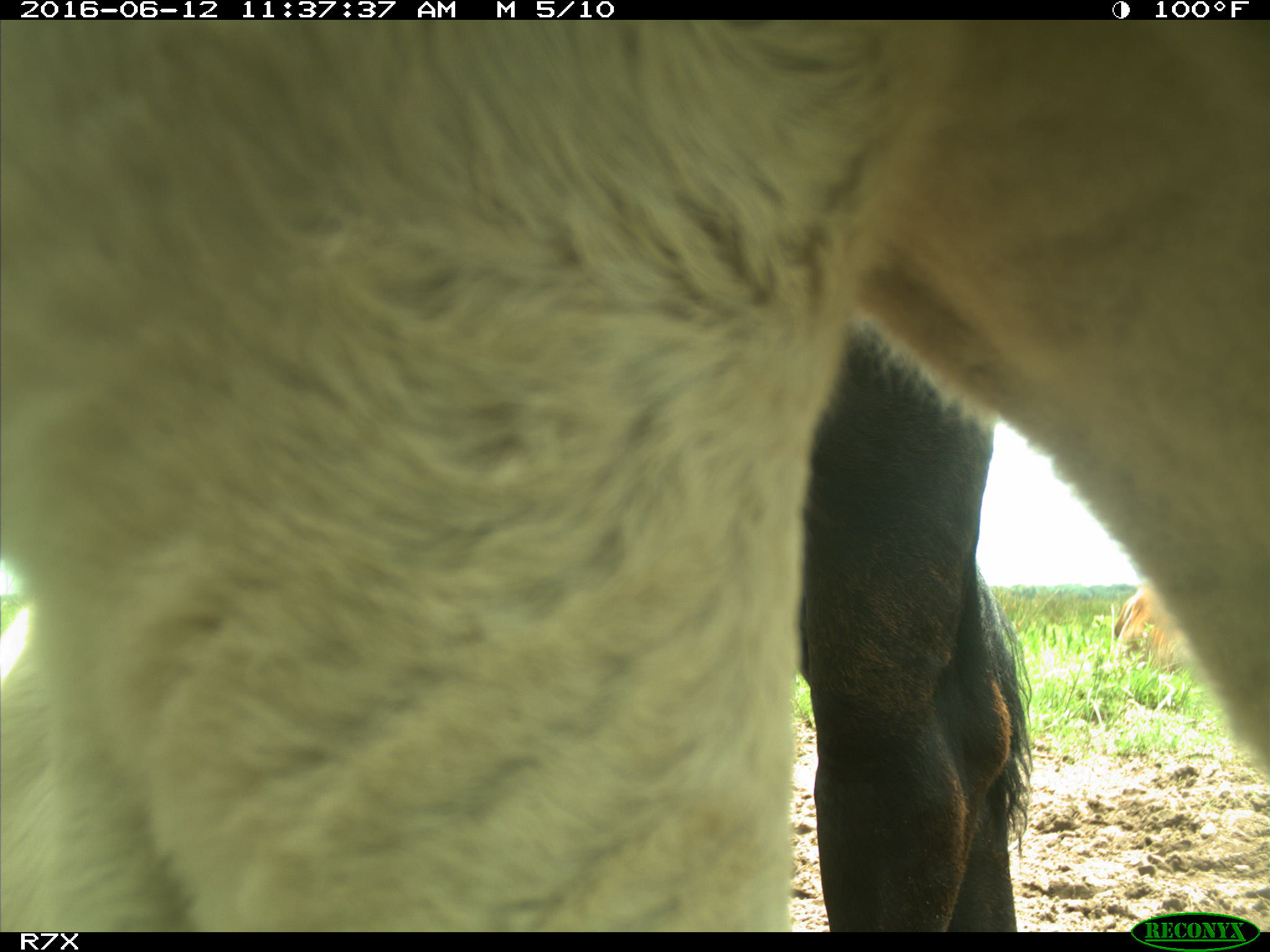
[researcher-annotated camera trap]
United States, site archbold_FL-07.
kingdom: Animalia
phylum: Chordata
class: Mammalia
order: Artiodactyla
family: Bovidae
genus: Bos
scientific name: Bos taurus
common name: domestic cow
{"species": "Bos taurus (domestic cow)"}